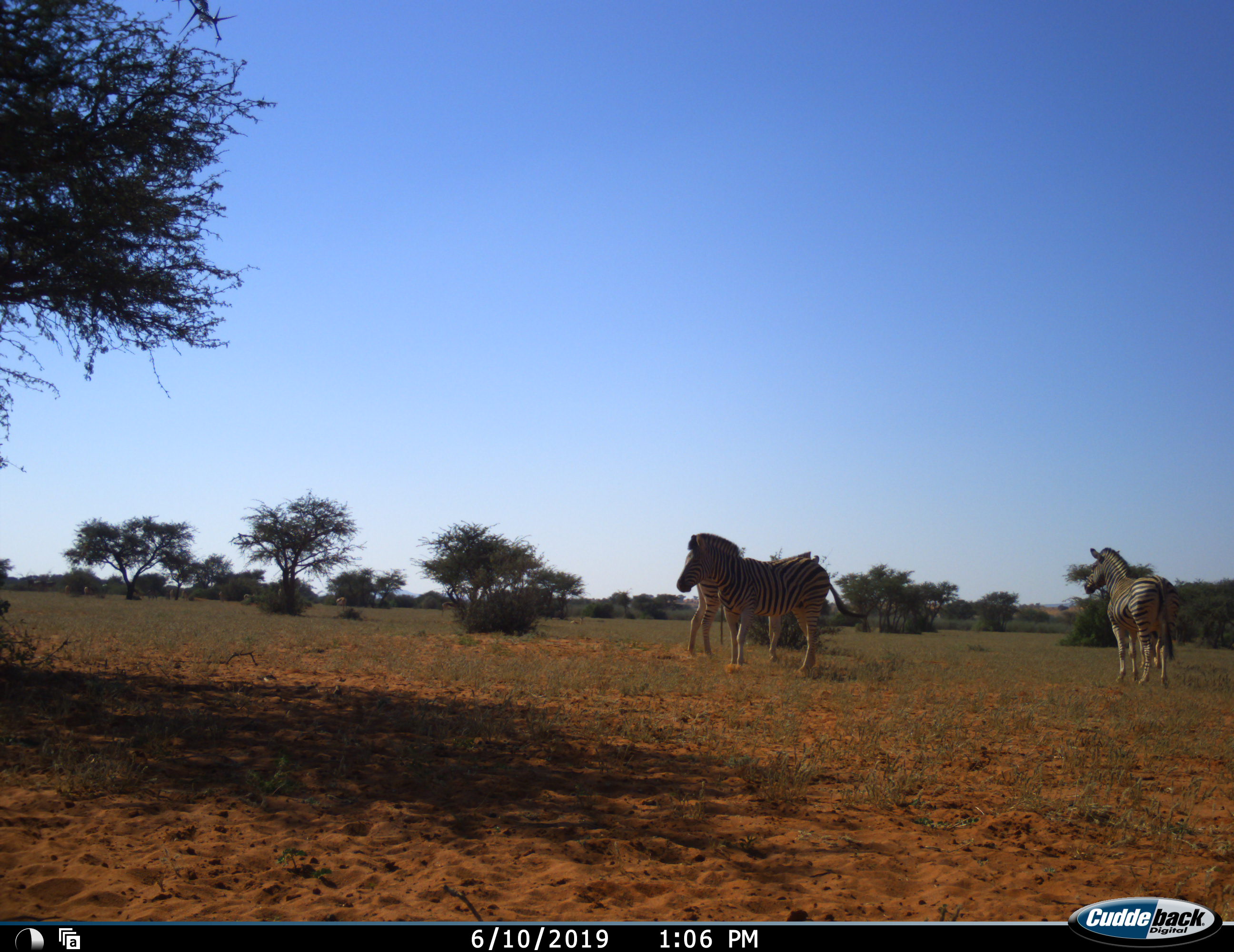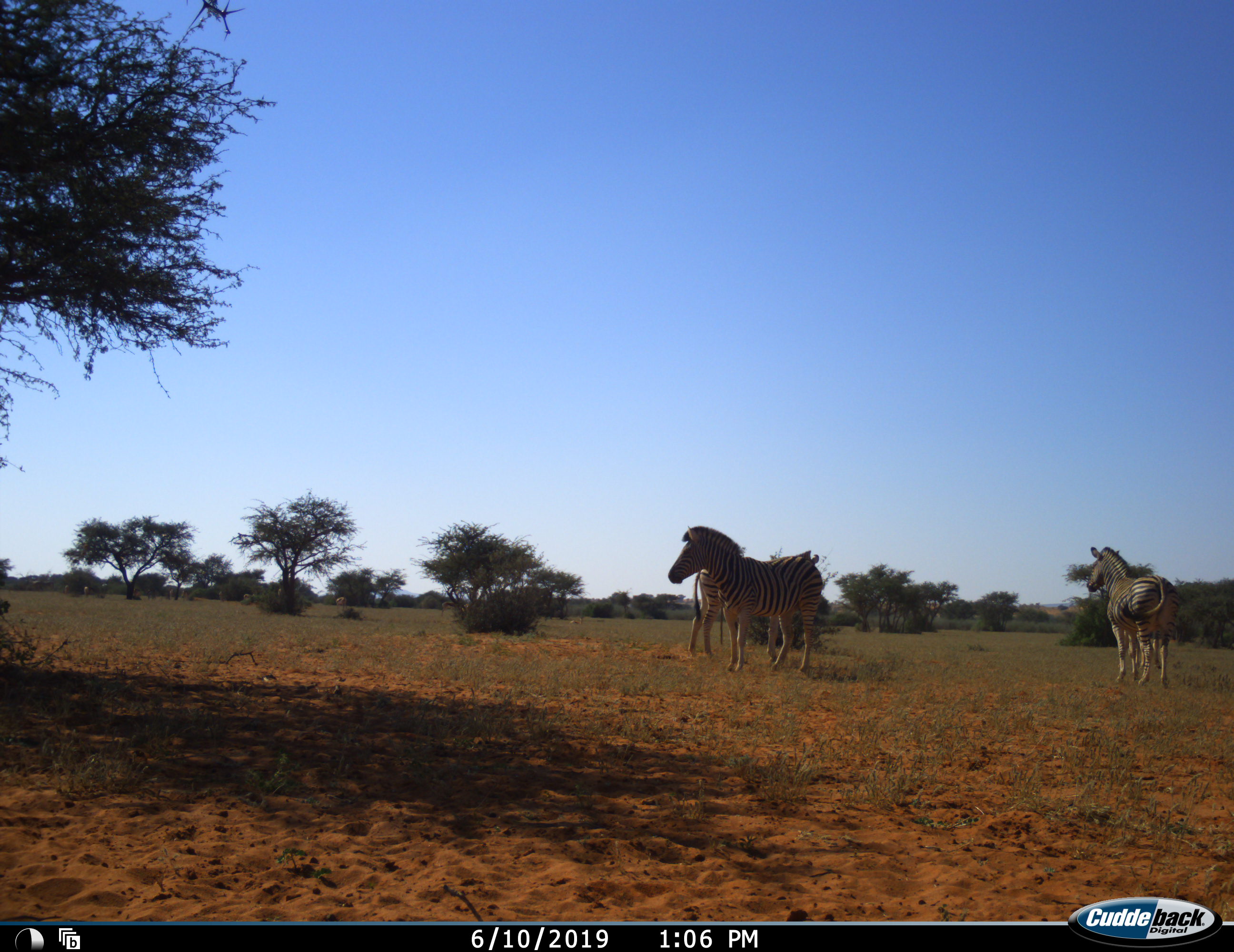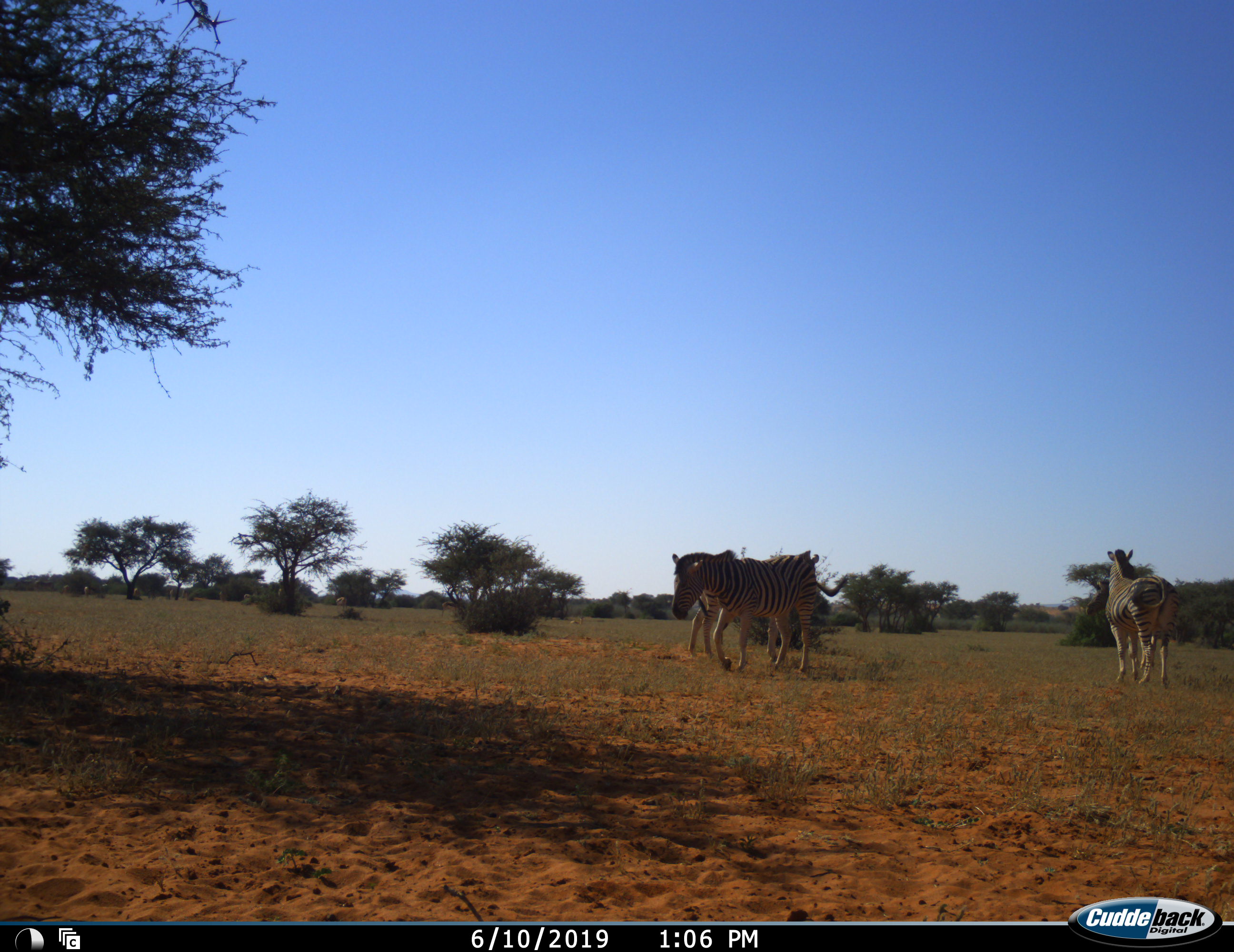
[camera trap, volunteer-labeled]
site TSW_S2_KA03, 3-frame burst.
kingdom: Animalia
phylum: Chordata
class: Mammalia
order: Perissodactyla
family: Equidae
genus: Equus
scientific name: Equus quagga burchellii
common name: burchell's zebra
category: zebraburchells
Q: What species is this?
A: Zebraburchells (burchell's zebra) (Equus quagga burchellii).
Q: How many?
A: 3.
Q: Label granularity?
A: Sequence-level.